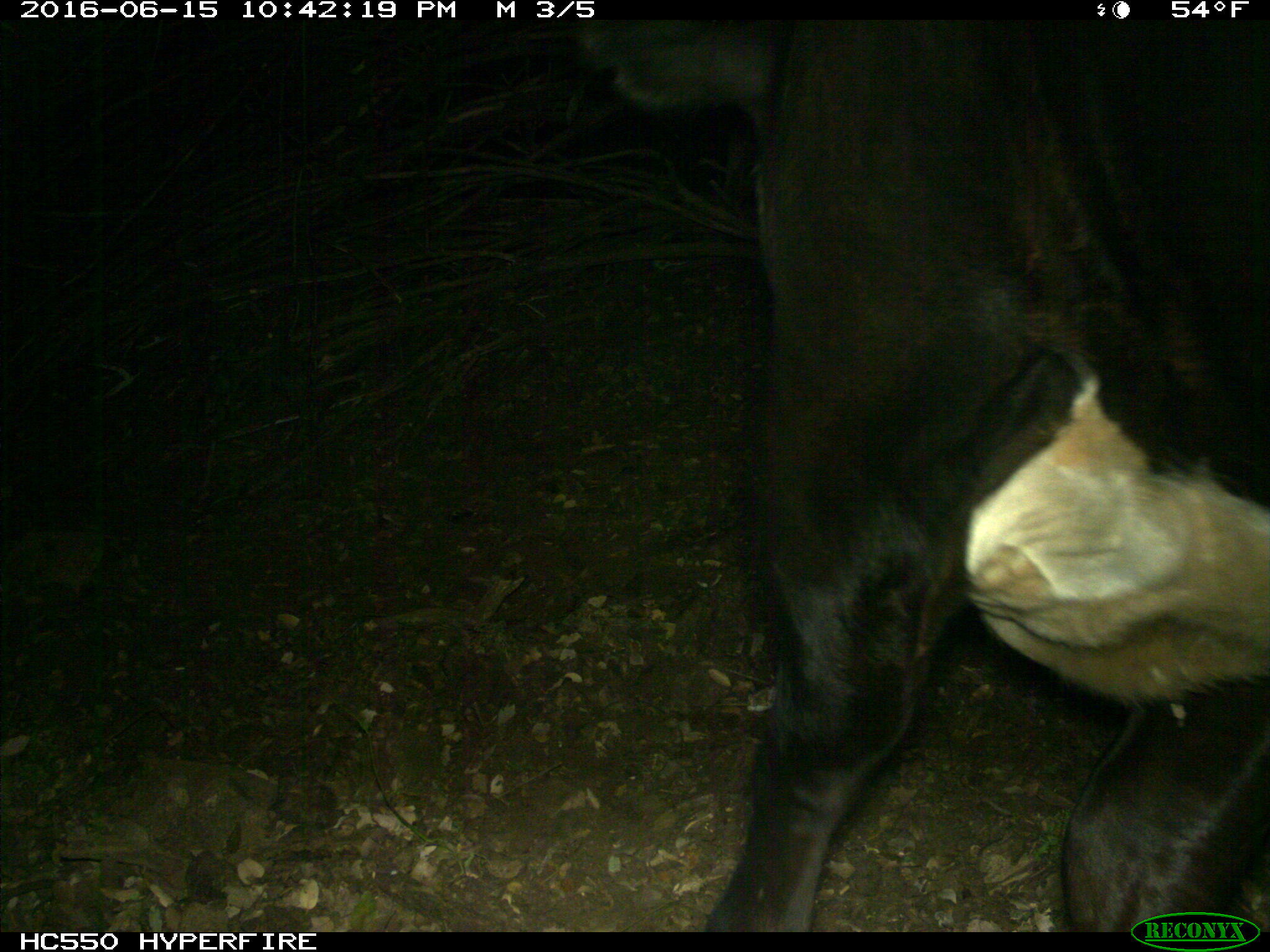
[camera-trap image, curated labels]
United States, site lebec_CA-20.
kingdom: Animalia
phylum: Chordata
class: Mammalia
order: Artiodactyla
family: Bovidae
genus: Bos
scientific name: Bos taurus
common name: domestic cow